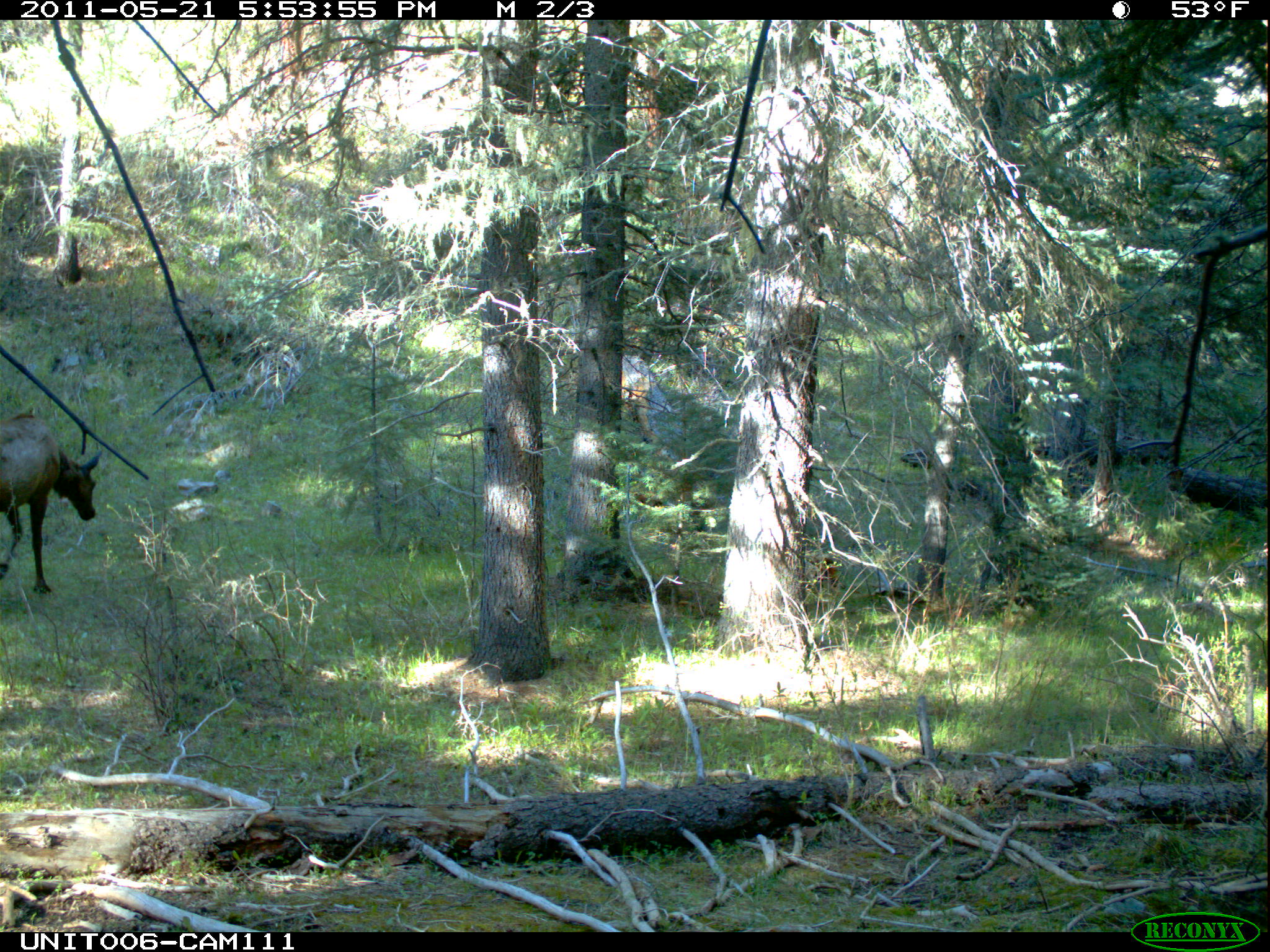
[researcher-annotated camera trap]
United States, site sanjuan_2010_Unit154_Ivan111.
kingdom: Animalia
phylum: Chordata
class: Mammalia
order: Artiodactyla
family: Cervidae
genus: Cervus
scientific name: Cervus elaphus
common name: red deer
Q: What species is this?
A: Cervus elaphus (red deer).